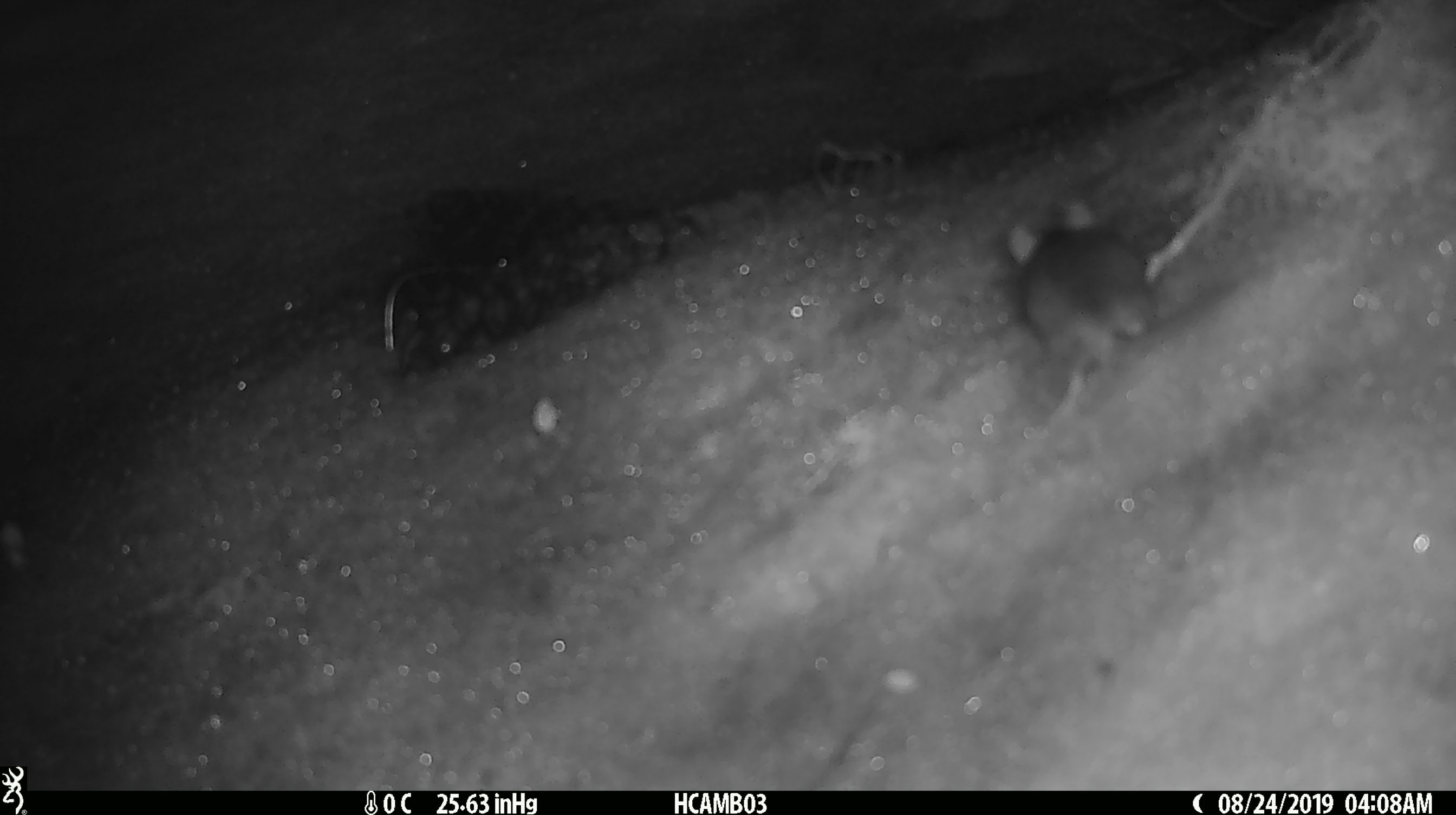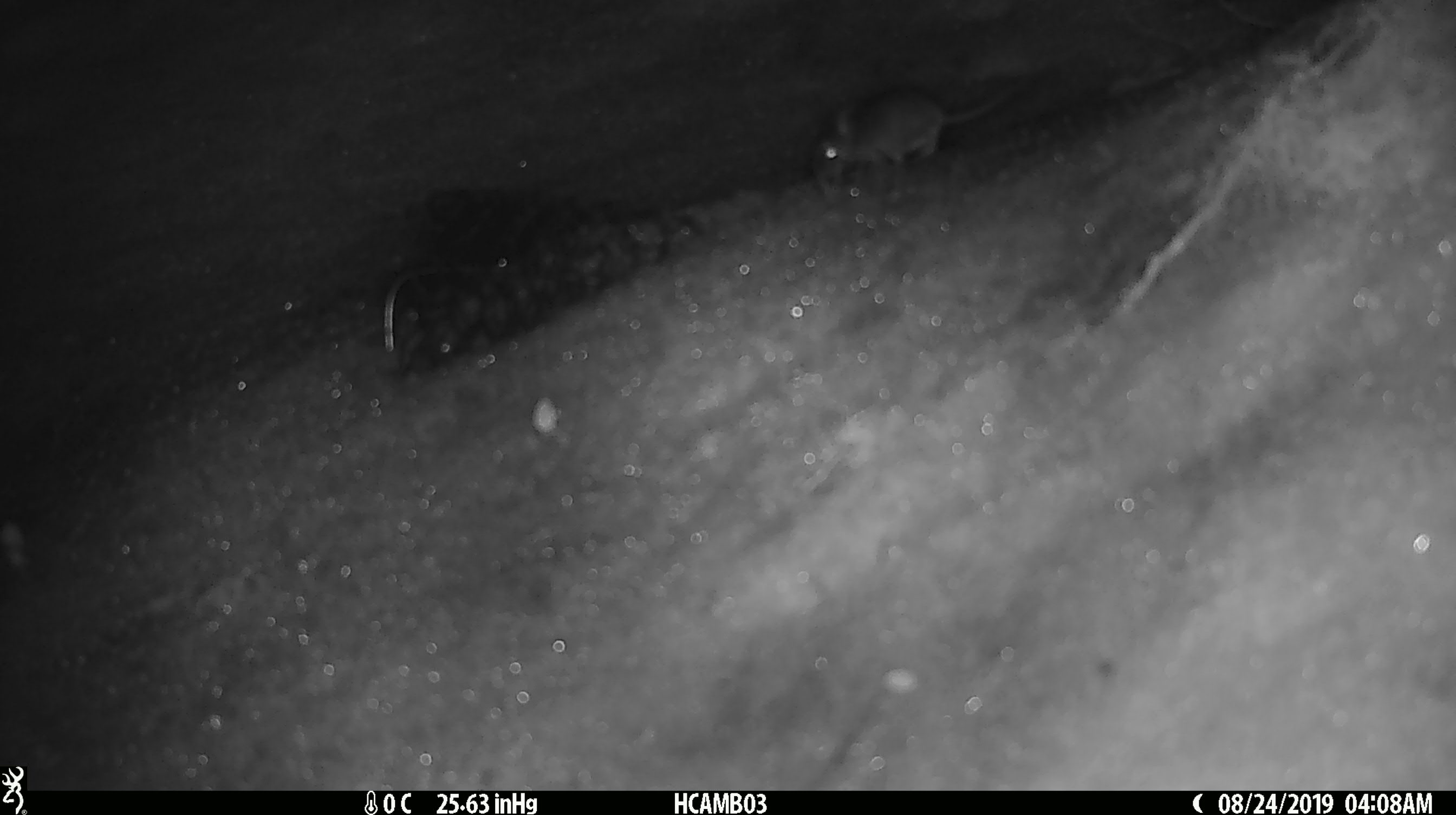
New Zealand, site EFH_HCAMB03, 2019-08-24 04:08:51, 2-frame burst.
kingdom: Animalia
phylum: Chordata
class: Mammalia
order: Rodentia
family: Muridae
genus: Mus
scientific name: Mus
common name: mouse